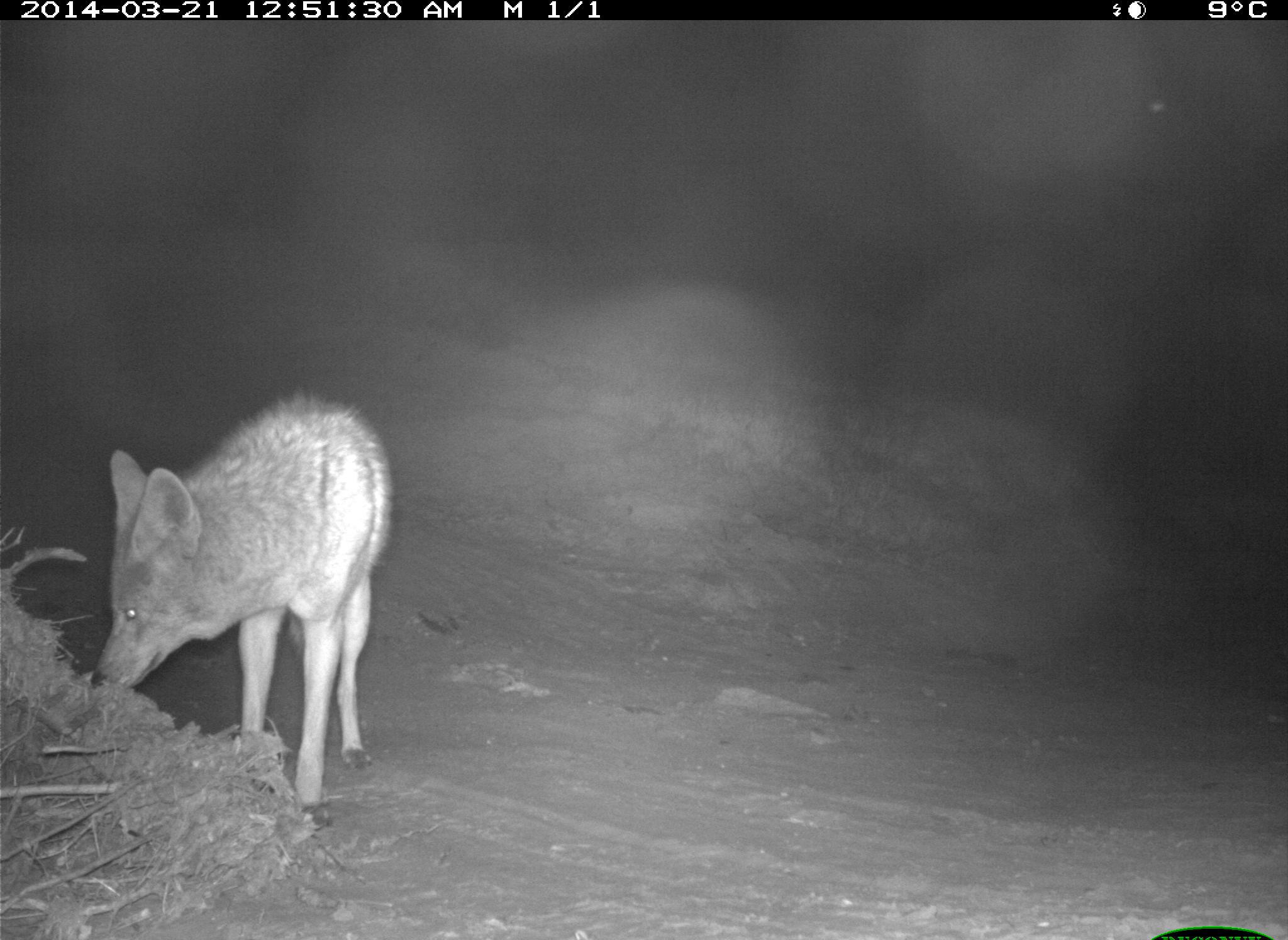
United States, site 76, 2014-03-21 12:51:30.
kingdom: Animalia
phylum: Chordata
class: Mammalia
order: Carnivora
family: Canidae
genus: Canis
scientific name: Canis latrans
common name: coyote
Coyote (Canis latrans).